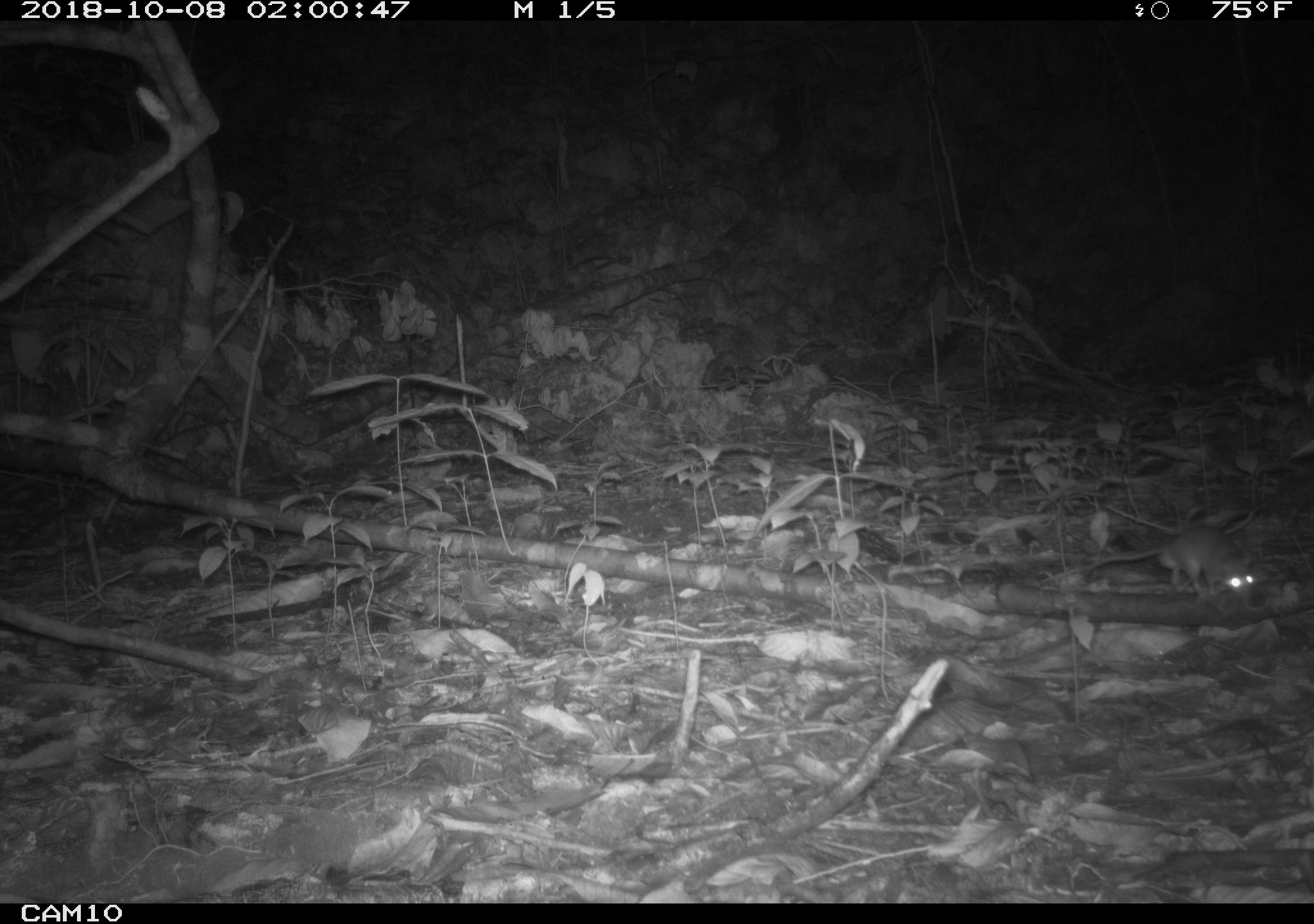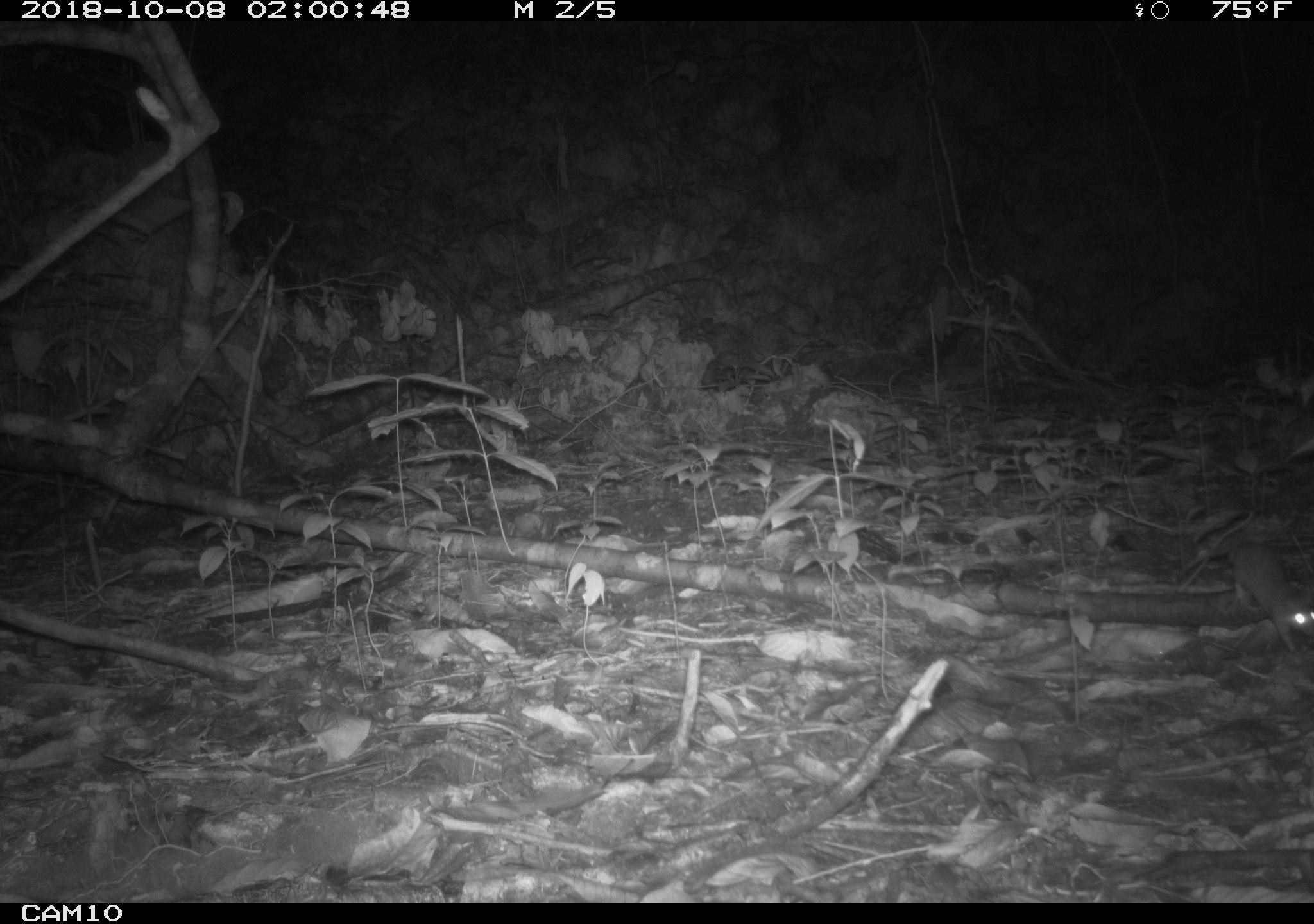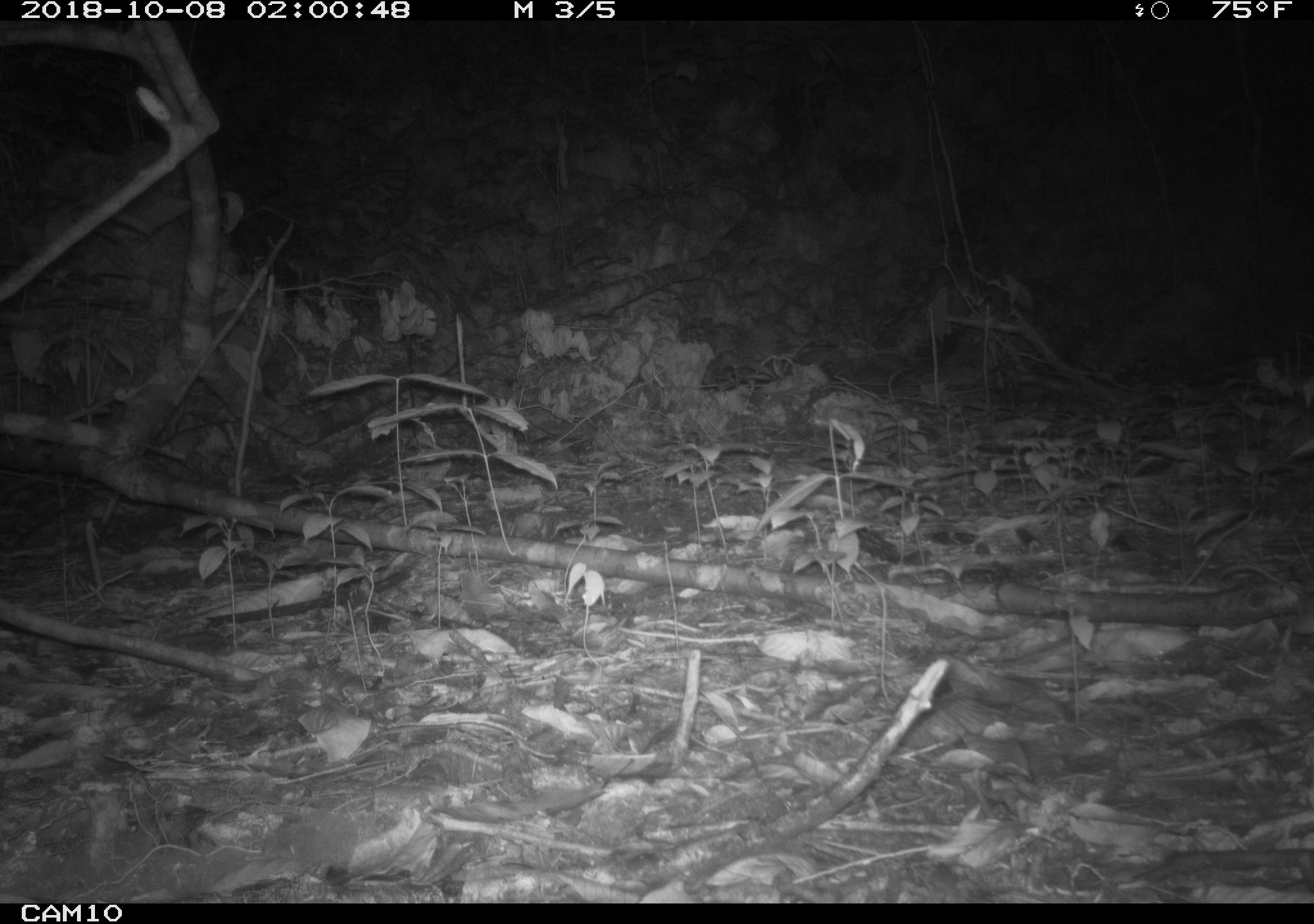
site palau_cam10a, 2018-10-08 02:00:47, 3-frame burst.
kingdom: Animalia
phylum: Chordata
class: Mammalia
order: Rodentia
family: Muridae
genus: Rattus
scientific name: Rattus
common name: rat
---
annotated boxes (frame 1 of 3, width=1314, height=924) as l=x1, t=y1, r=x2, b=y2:
rat: l=1075, t=522, r=1260, b=604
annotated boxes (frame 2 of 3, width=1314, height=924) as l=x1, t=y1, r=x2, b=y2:
rat: l=1170, t=522, r=1313, b=656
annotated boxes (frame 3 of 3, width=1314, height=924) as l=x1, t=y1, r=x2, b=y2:
rat: l=1220, t=556, r=1314, b=651